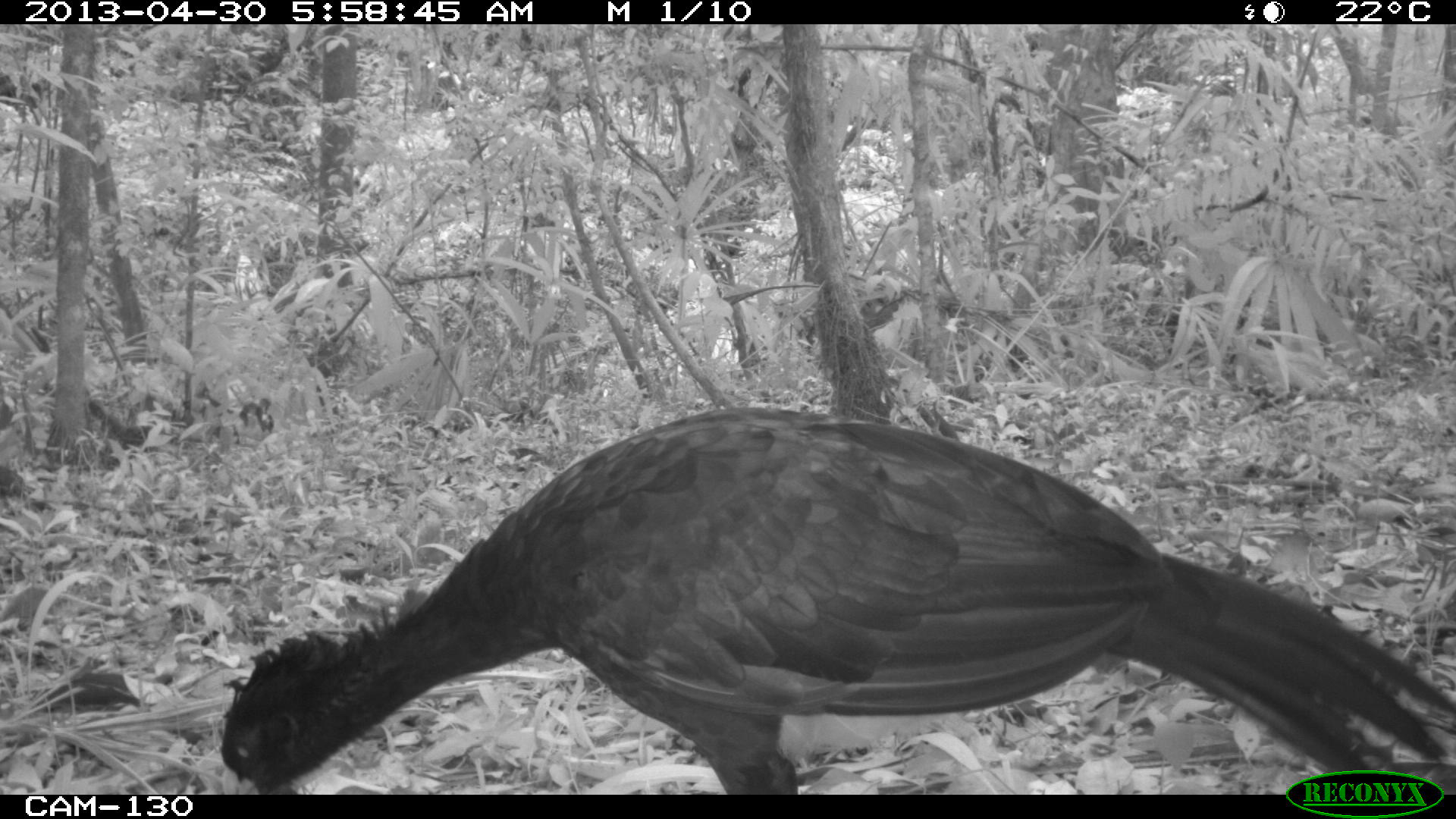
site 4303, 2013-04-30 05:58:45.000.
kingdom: Animalia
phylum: Chordata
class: Aves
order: Galliformes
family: Cracidae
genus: Crax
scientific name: Crax rubra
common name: great curassow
Crax rubra (great curassow), count 2, sex male.